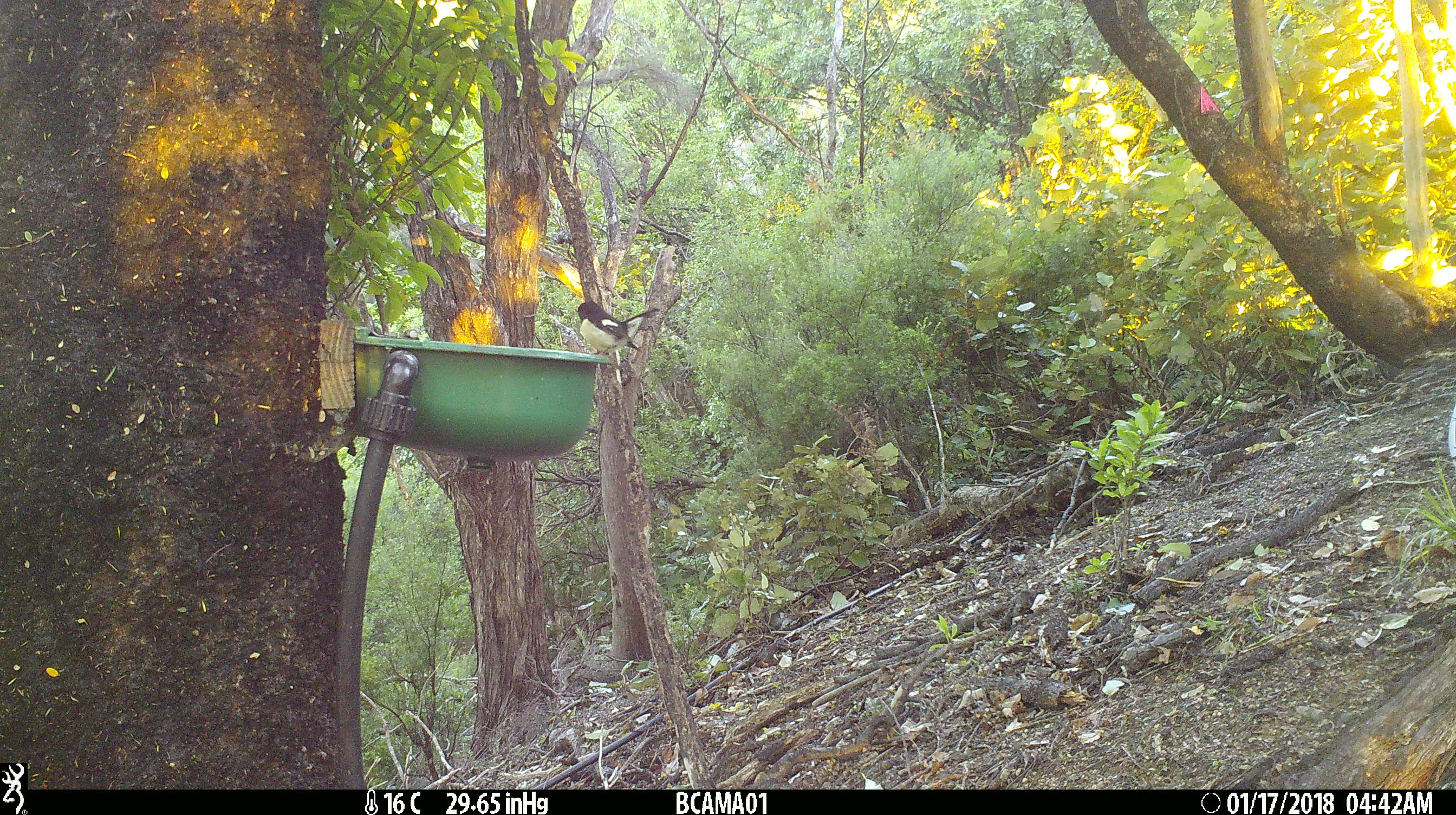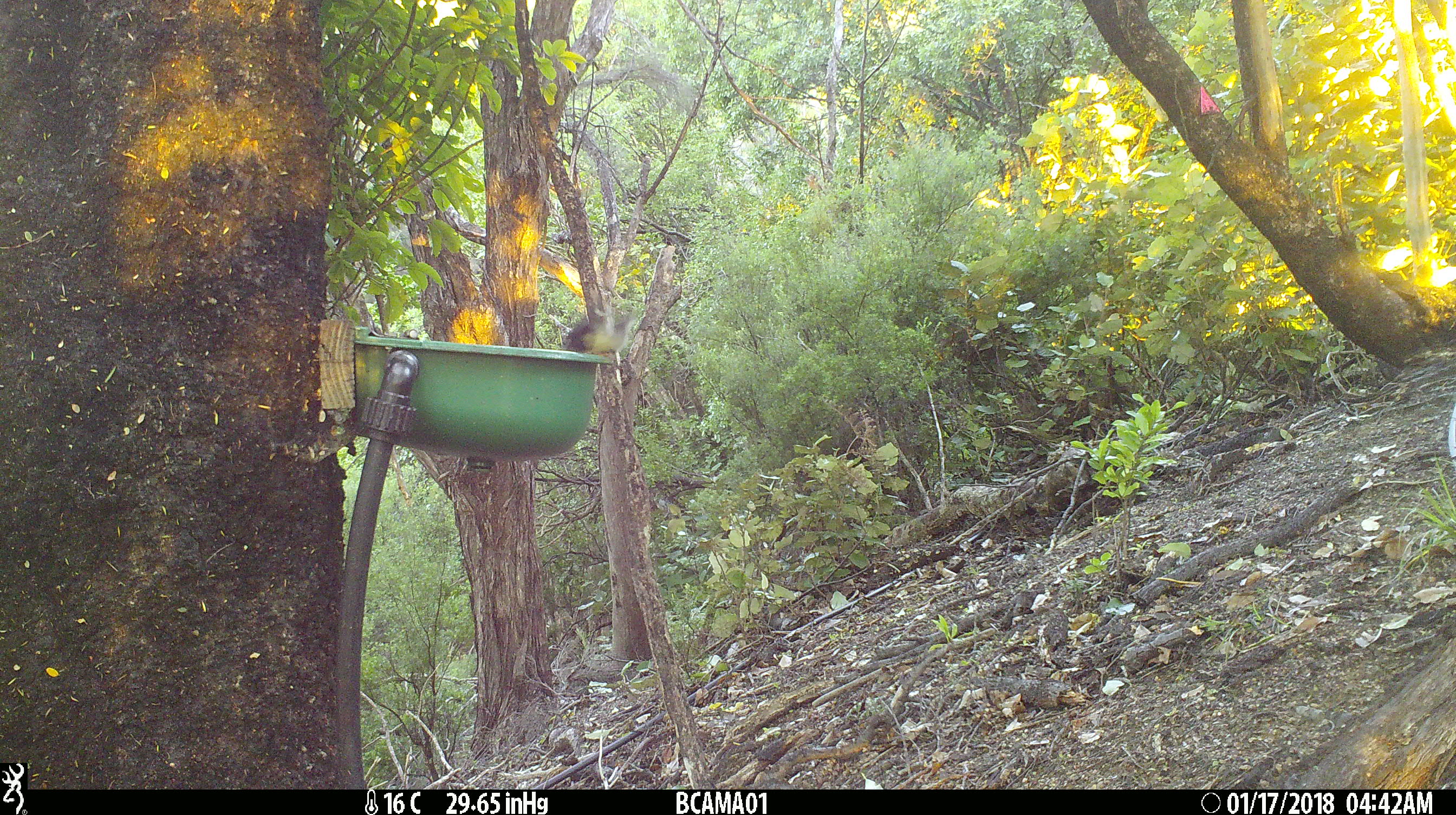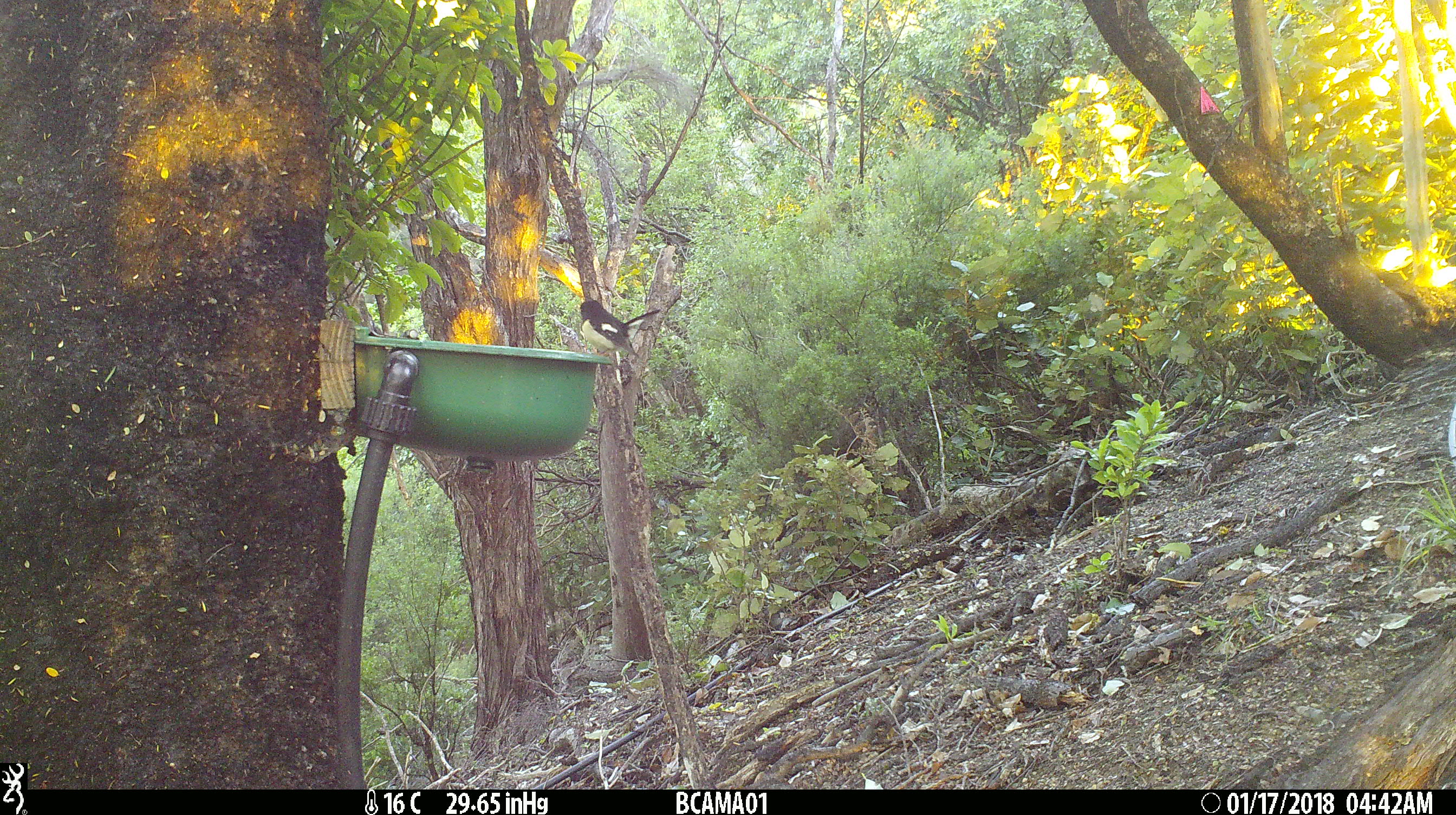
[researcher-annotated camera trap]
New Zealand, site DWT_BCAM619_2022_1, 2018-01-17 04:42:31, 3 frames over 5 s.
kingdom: Animalia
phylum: Chordata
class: Aves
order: Passeriformes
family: Petroicidae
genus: Petroica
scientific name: Petroica macrocephala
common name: tomtit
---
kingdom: Animalia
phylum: Chordata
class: Aves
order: Coraciiformes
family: Alcedinidae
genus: Todiramphus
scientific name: Todiramphus sanctus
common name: sacred kingfisher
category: kingfisher